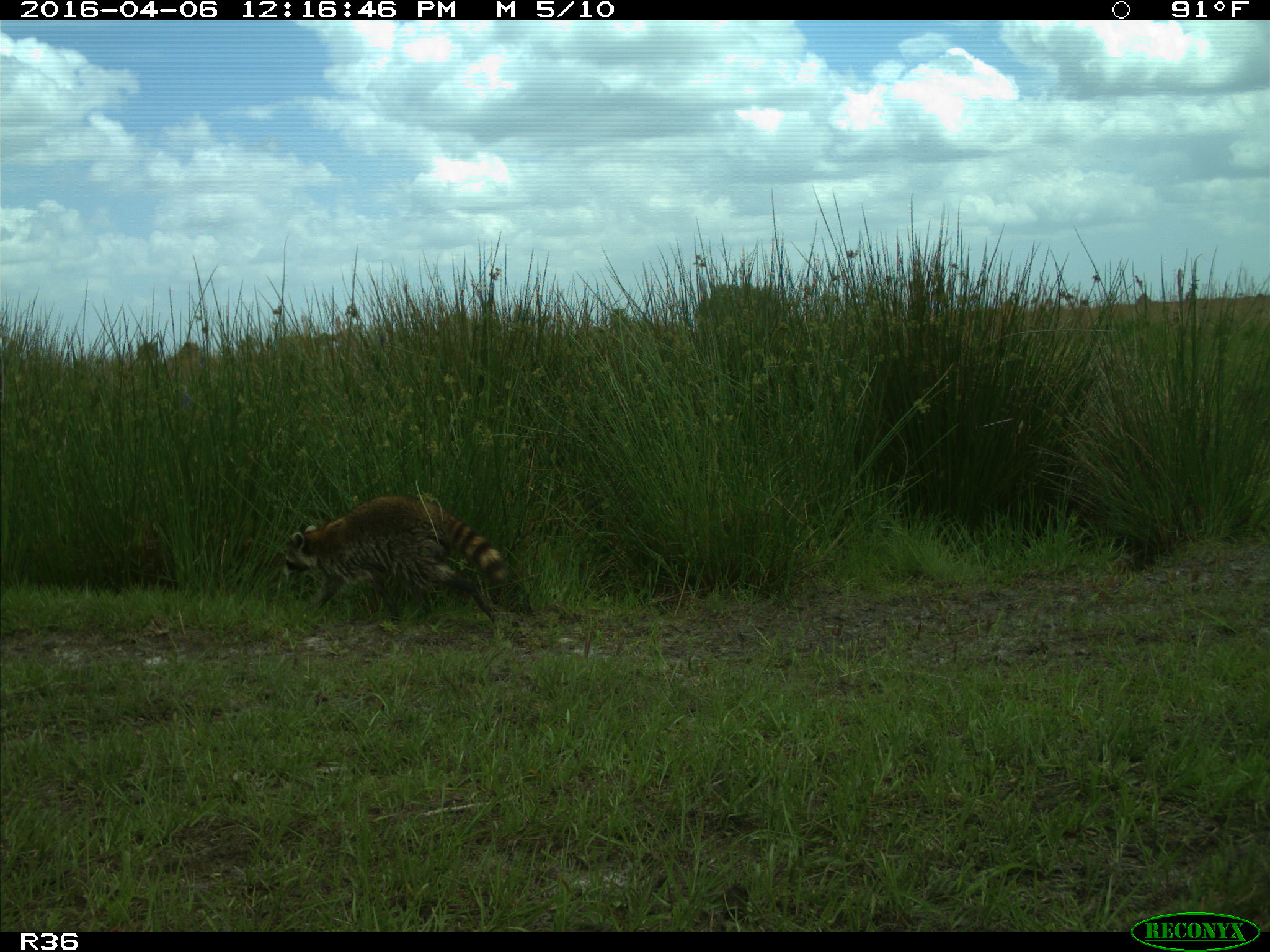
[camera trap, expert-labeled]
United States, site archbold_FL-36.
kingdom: Animalia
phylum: Chordata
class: Mammalia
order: Carnivora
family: Procyonidae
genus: Procyon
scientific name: Procyon lotor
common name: common raccoon